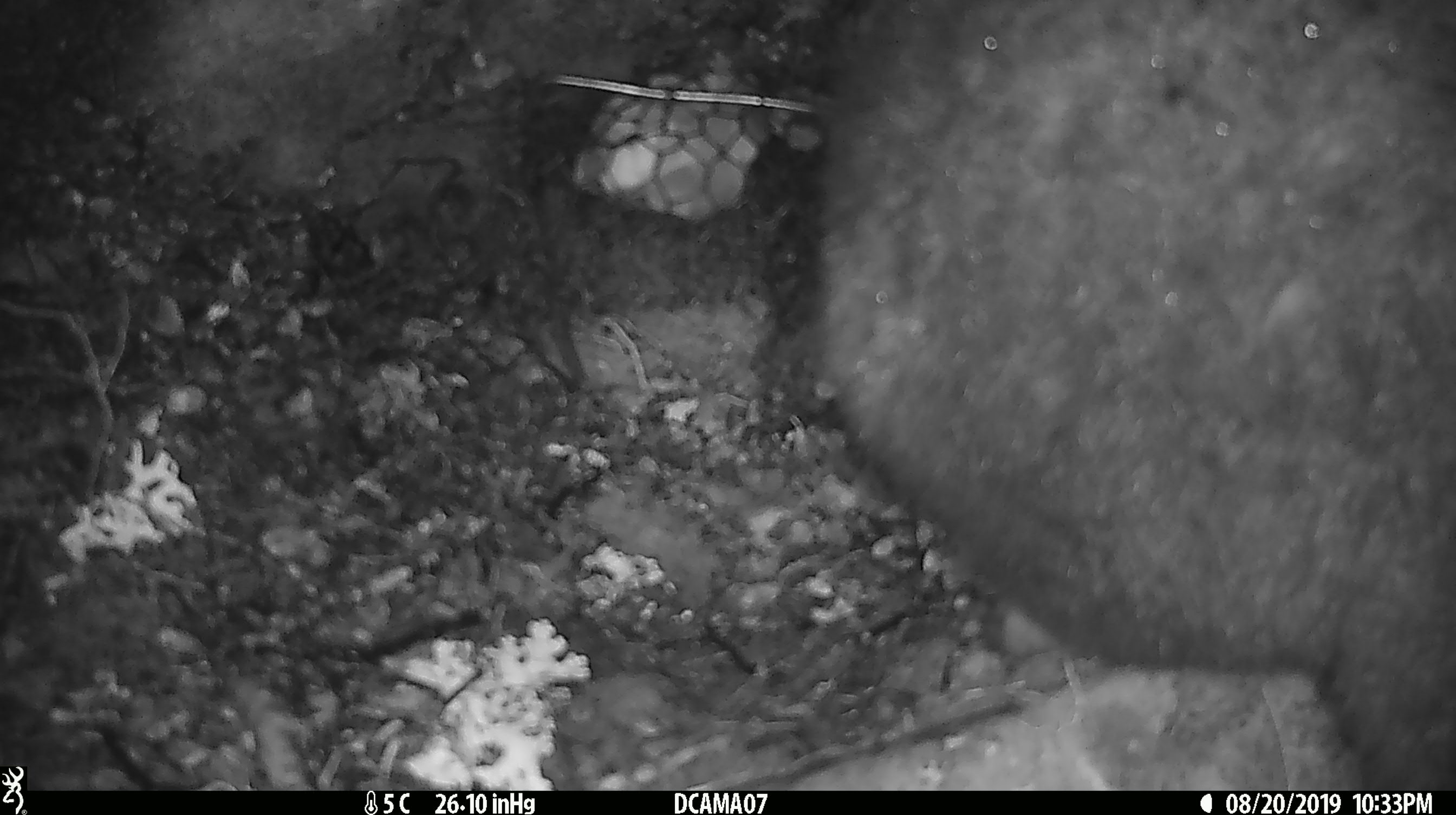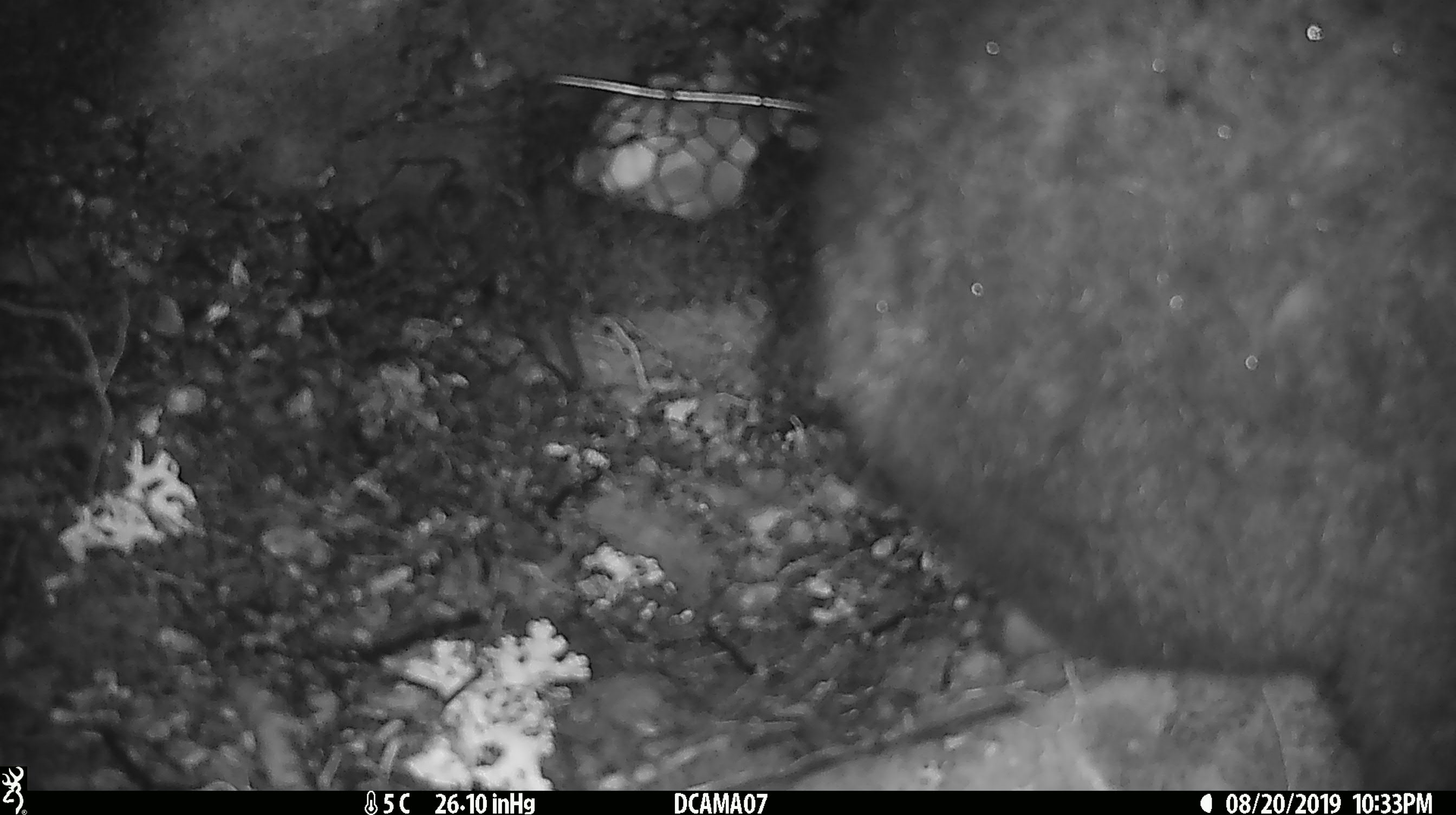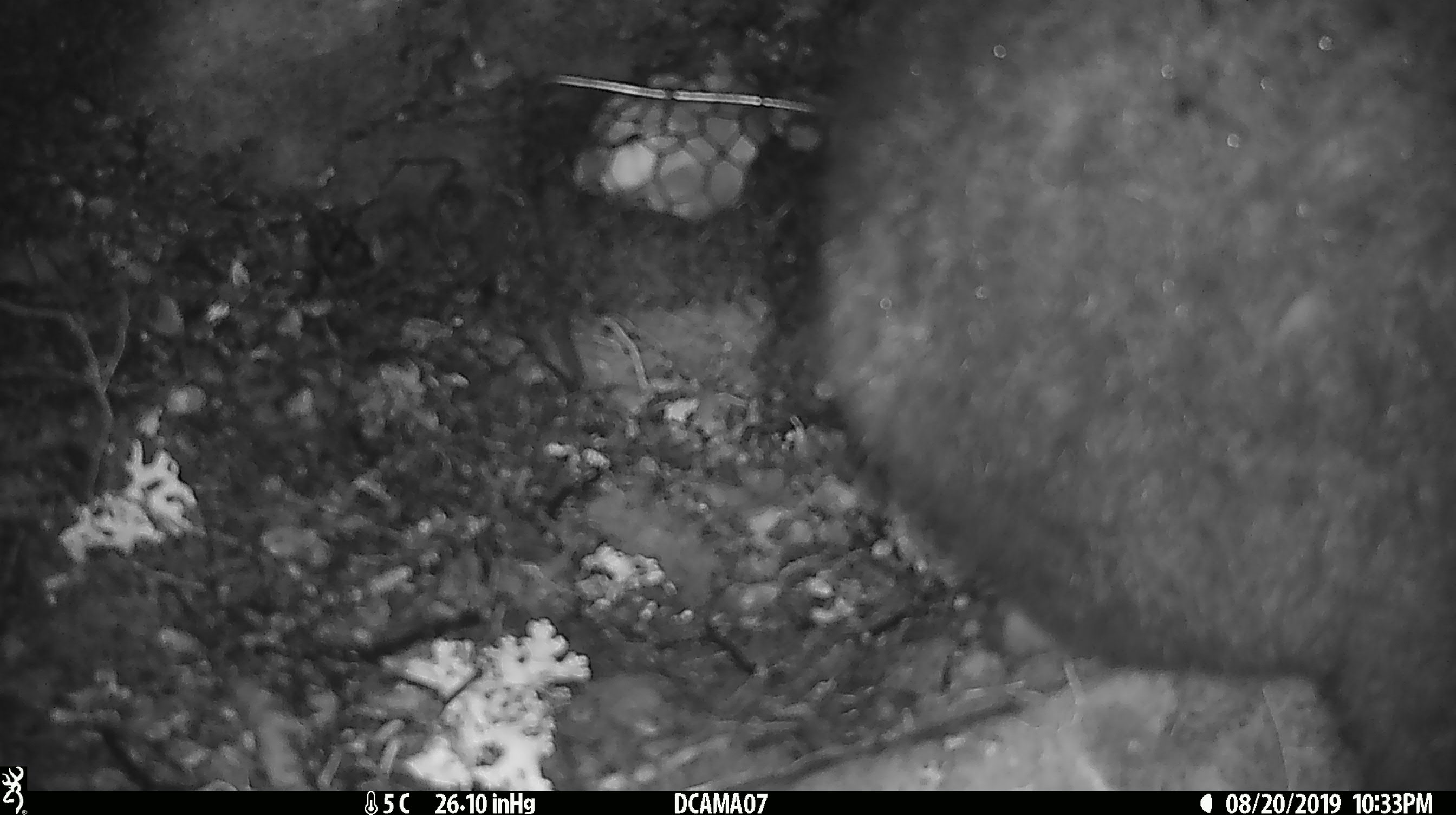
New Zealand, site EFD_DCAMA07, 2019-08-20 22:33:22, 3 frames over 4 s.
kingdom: Animalia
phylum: Chordata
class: Mammalia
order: Diprotodontia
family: Phalangeridae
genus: Trichosurus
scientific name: Trichosurus vulpecula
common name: common brushtail possum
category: possum